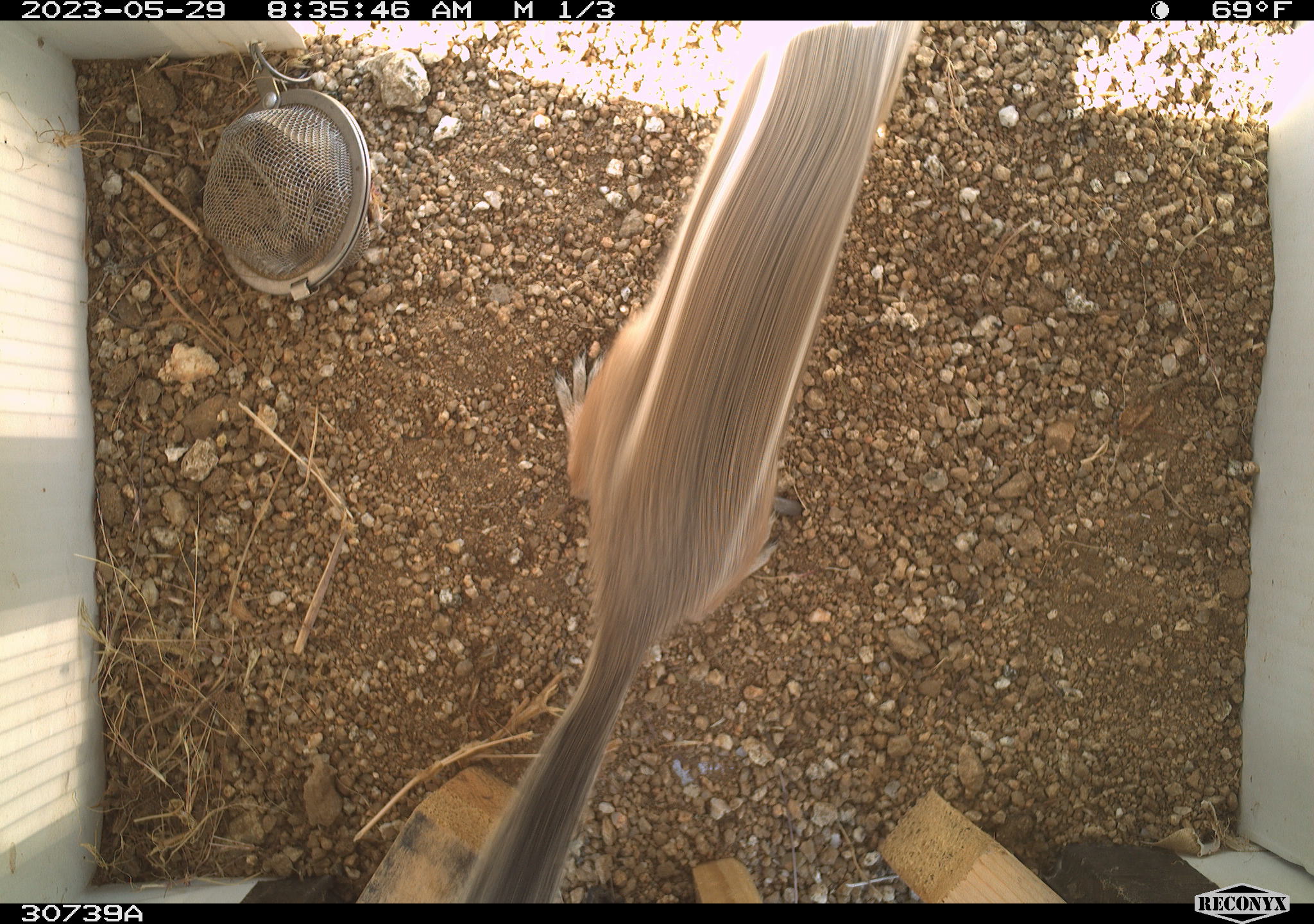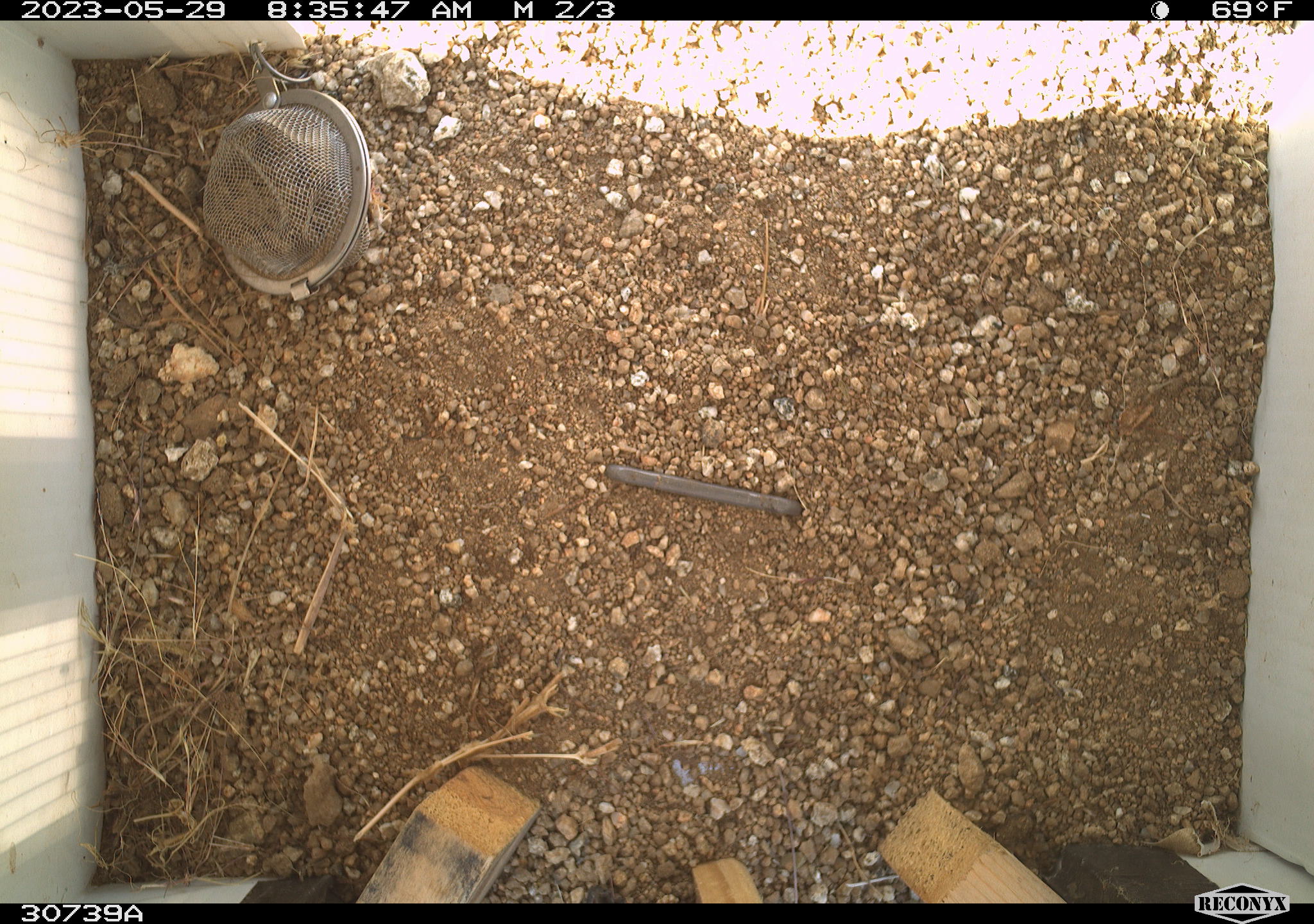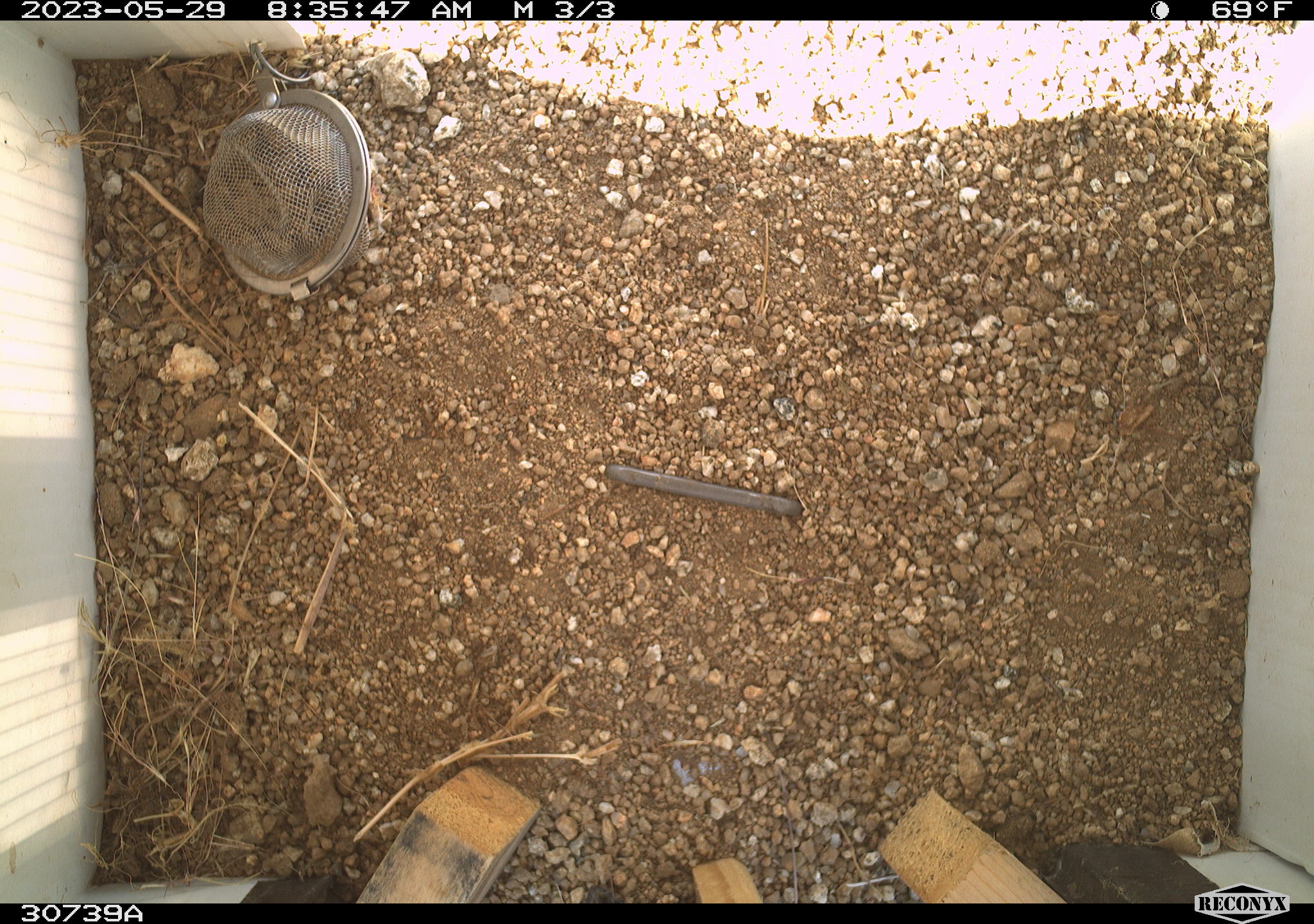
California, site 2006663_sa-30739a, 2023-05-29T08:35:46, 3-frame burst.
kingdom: Animalia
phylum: Chordata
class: Mammalia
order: Rodentia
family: Sciuridae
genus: Ammospermophilus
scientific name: Ammospermophilus leucurus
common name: white-tailed antelope squirrel